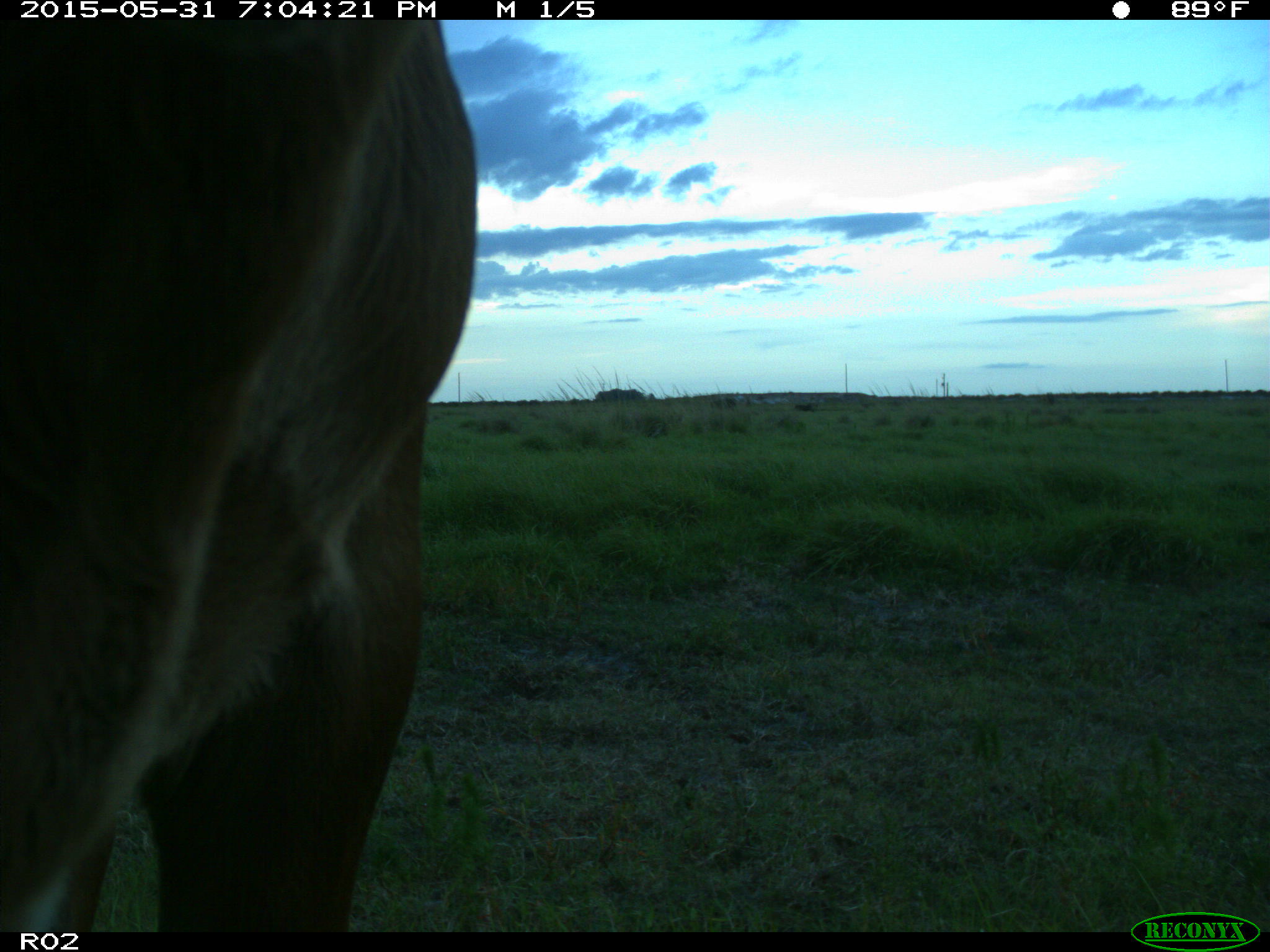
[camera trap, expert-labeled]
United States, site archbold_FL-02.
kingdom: Animalia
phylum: Chordata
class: Mammalia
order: Artiodactyla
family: Bovidae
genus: Bos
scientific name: Bos taurus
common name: domestic cow